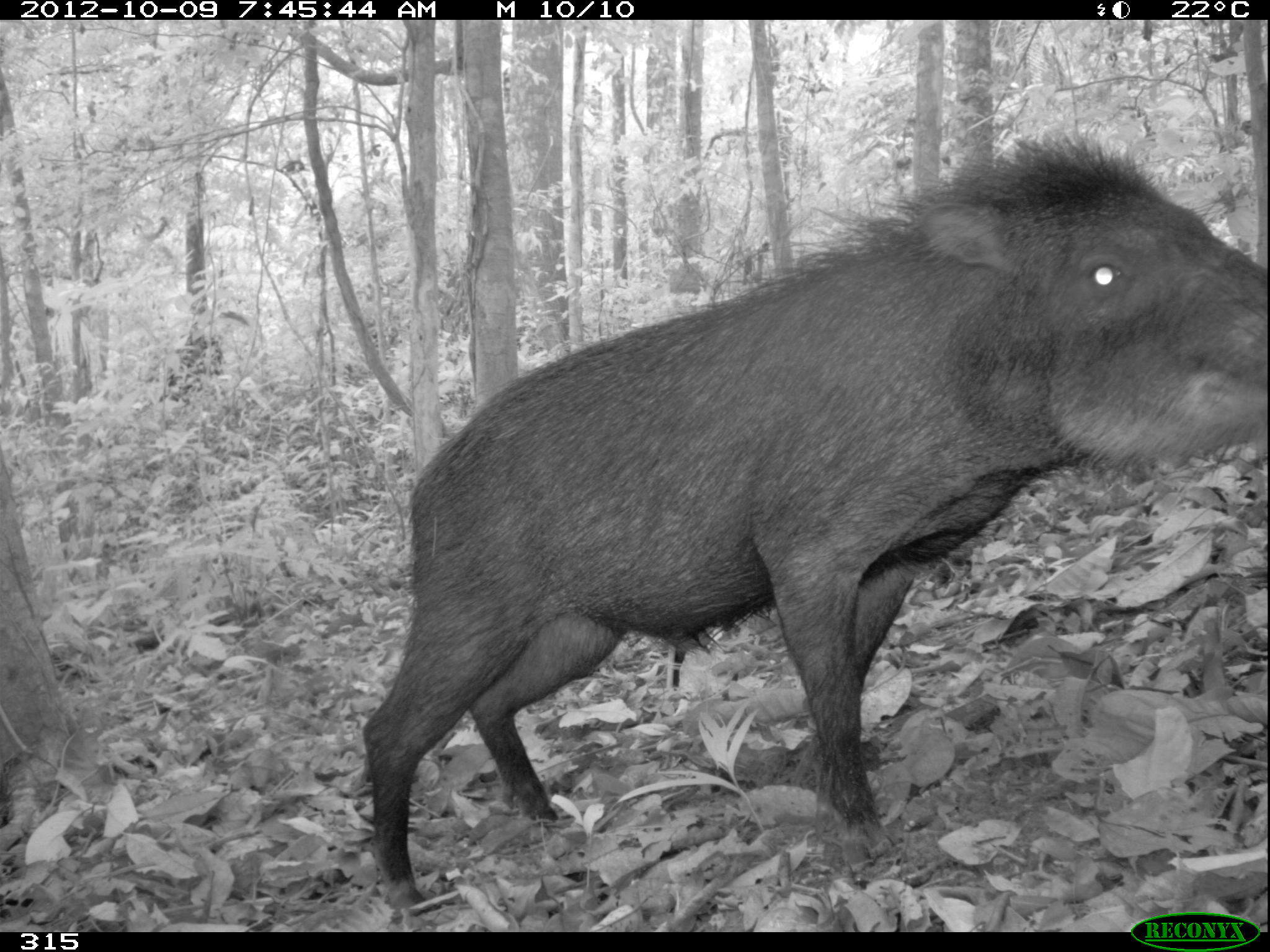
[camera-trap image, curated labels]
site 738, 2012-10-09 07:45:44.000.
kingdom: Animalia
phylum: Chordata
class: Mammalia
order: Artiodactyla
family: Tayassuidae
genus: Tayassu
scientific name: Tayassu pecari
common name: white-lipped peccary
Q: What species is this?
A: Tayassu pecari (white-lipped peccary).